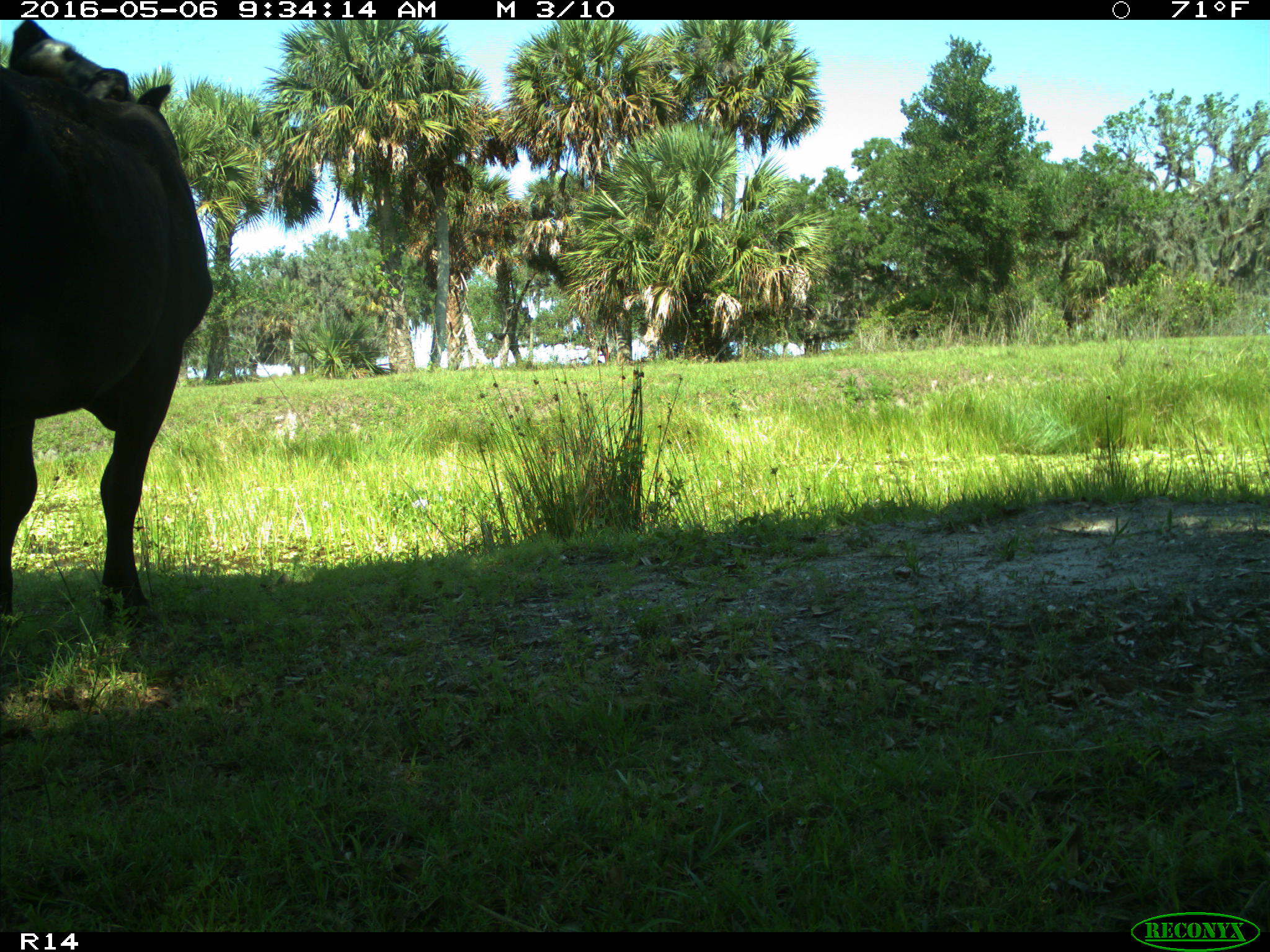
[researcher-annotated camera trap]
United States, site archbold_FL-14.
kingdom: Animalia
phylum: Chordata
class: Mammalia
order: Artiodactyla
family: Bovidae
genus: Bos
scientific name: Bos taurus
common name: domestic cow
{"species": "Bos taurus (domestic cow)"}